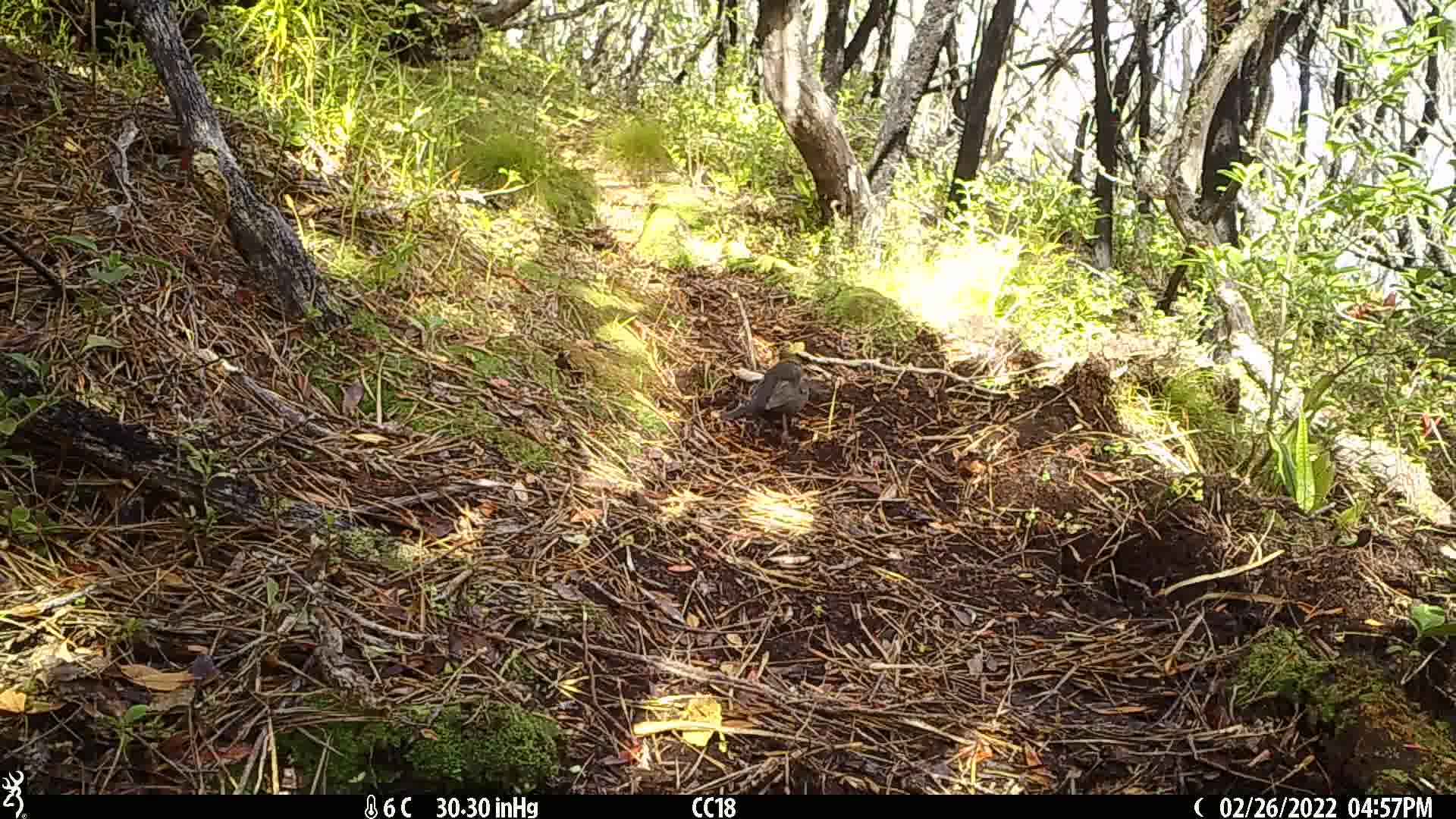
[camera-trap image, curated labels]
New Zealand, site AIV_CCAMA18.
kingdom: Animalia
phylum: Chordata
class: Aves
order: Passeriformes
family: Turdidae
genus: Turdus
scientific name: Turdus merula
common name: eurasian blackbird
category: blackbird